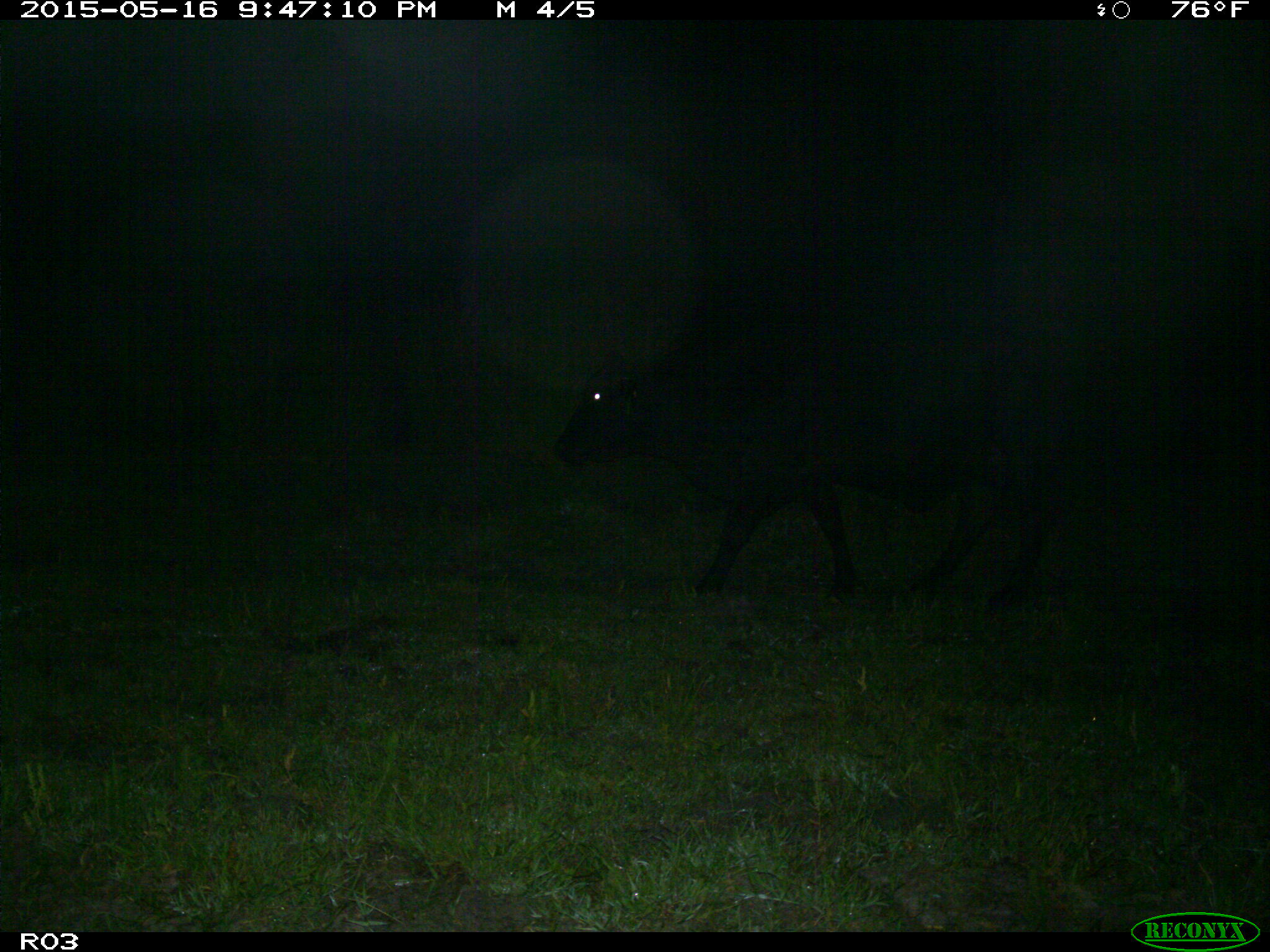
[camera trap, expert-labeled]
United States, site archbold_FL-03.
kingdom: Animalia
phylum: Chordata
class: Mammalia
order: Artiodactyla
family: Bovidae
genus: Bos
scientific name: Bos taurus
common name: domestic cow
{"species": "Bos taurus (domestic cow)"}